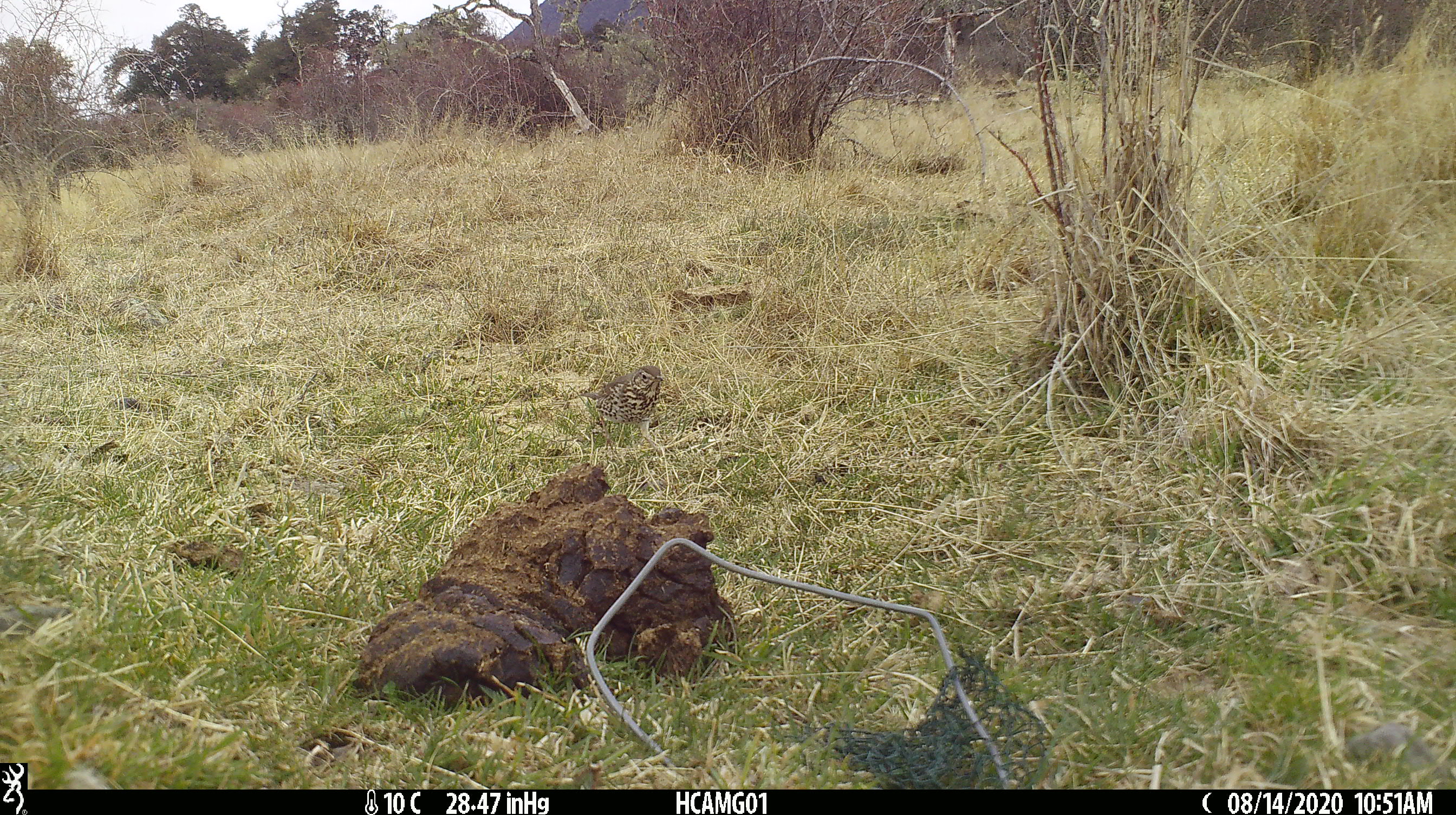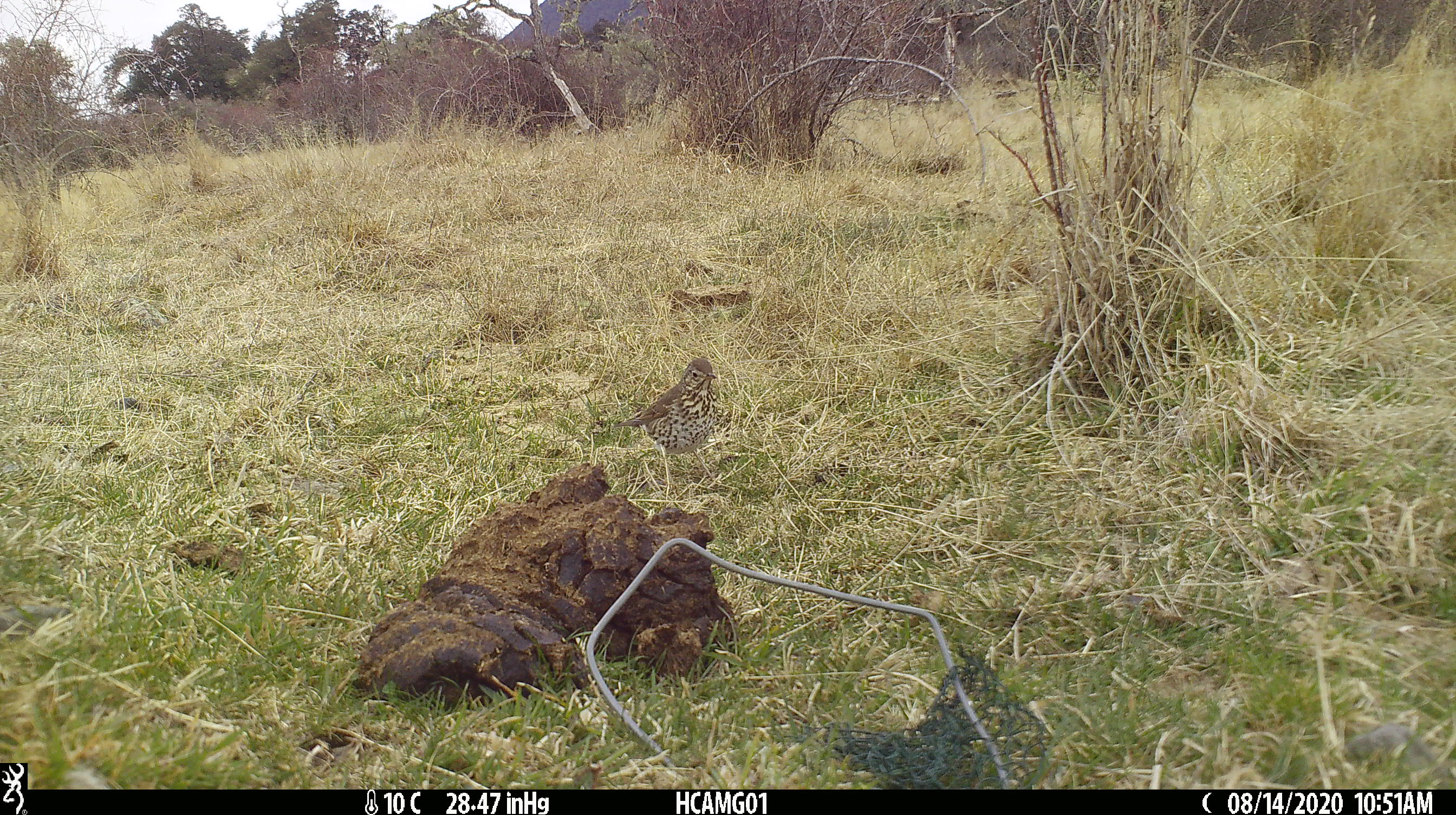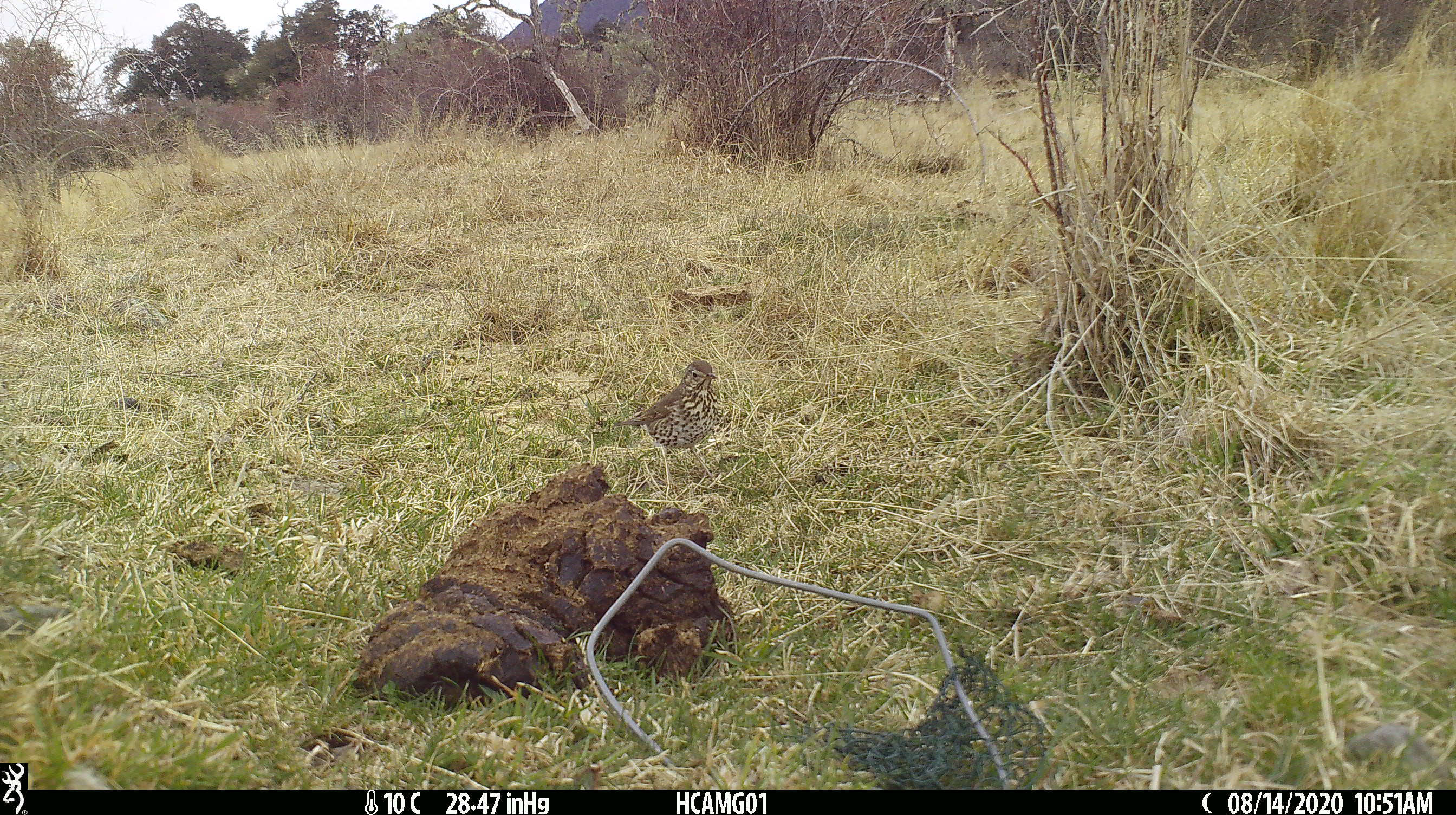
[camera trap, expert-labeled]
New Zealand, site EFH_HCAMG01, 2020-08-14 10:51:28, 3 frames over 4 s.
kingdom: Animalia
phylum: Chordata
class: Aves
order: Passeriformes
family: Turdidae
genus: Turdus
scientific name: Turdus philomelos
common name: song thrush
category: thrush